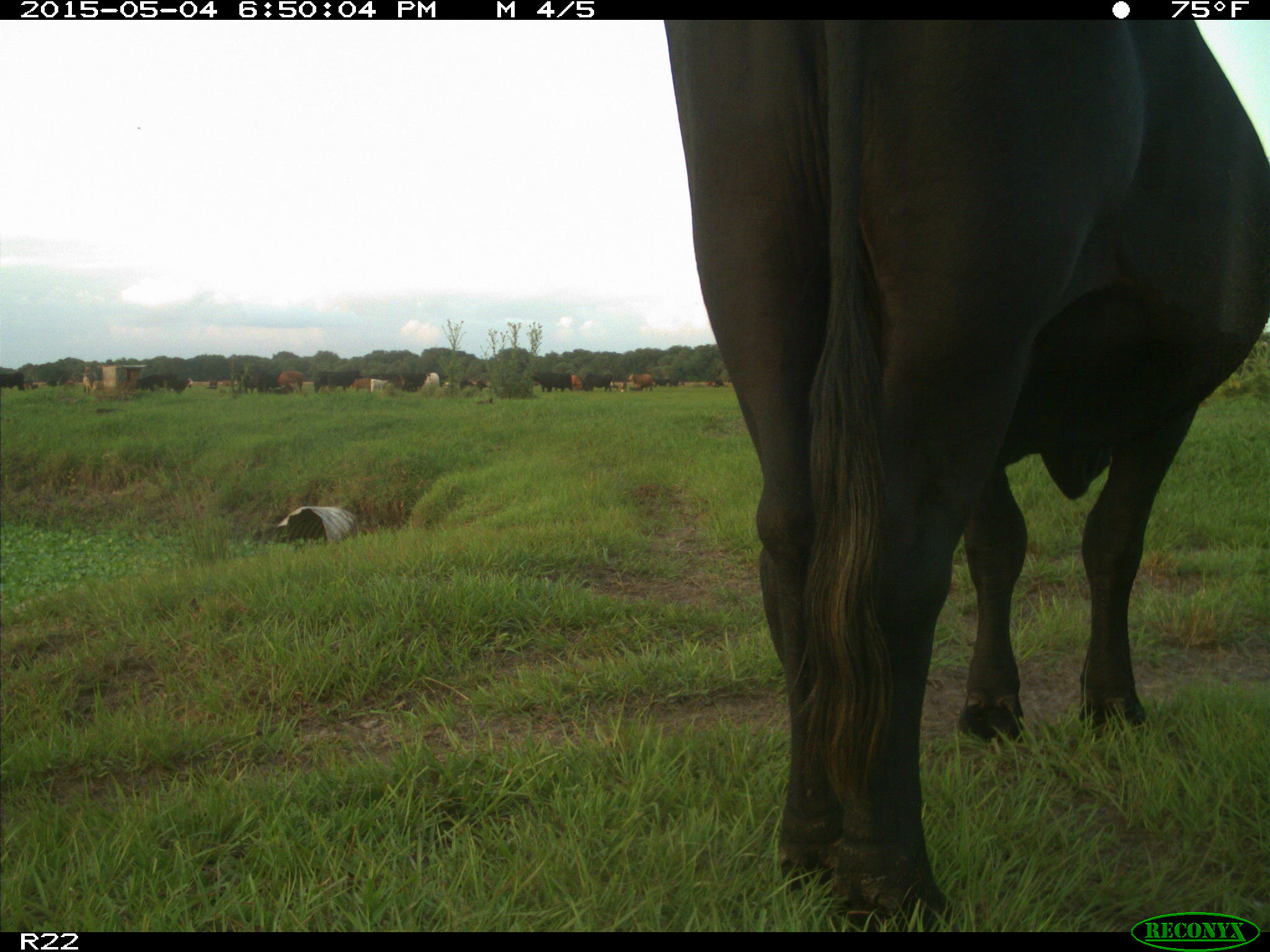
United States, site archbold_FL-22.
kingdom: Animalia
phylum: Chordata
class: Mammalia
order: Artiodactyla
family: Bovidae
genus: Bos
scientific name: Bos taurus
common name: domestic cow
Bos taurus (domestic cow).